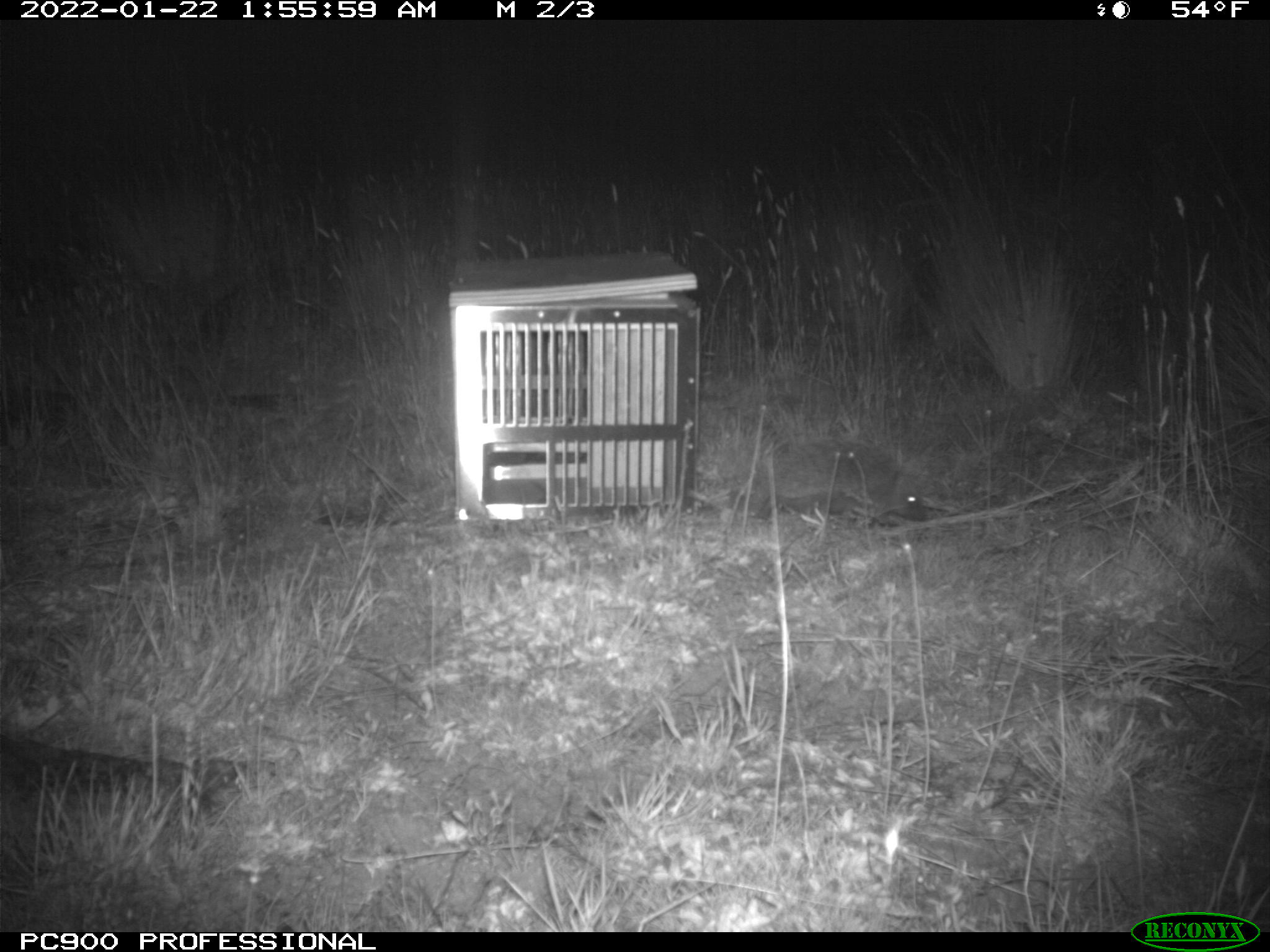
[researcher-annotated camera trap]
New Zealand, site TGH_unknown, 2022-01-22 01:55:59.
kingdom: Animalia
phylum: Chordata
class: Mammalia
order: Eulipotyphla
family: Erinaceidae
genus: Erinaceus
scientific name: Erinaceus europaeus europaeus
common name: european hedgehog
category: hedgehog